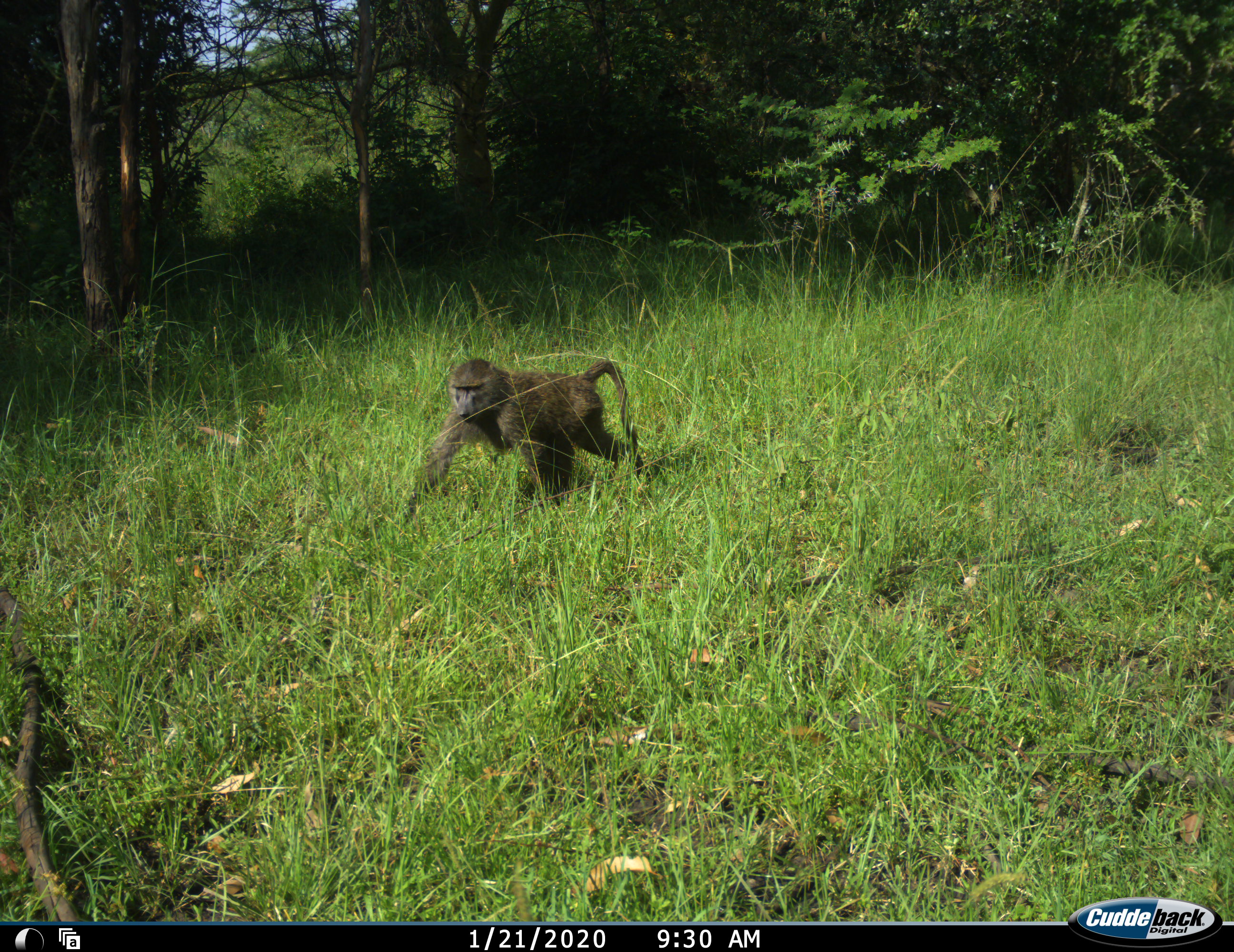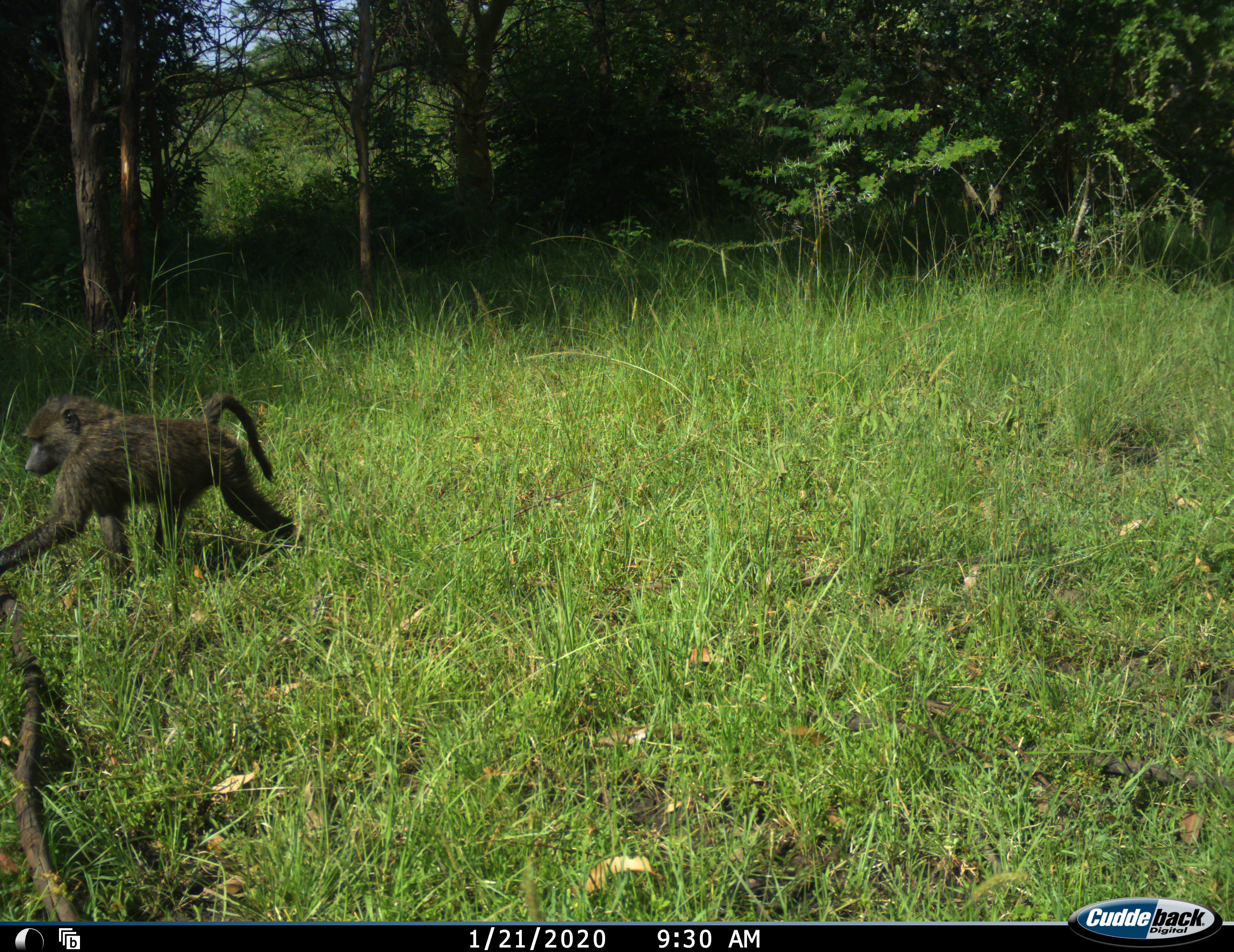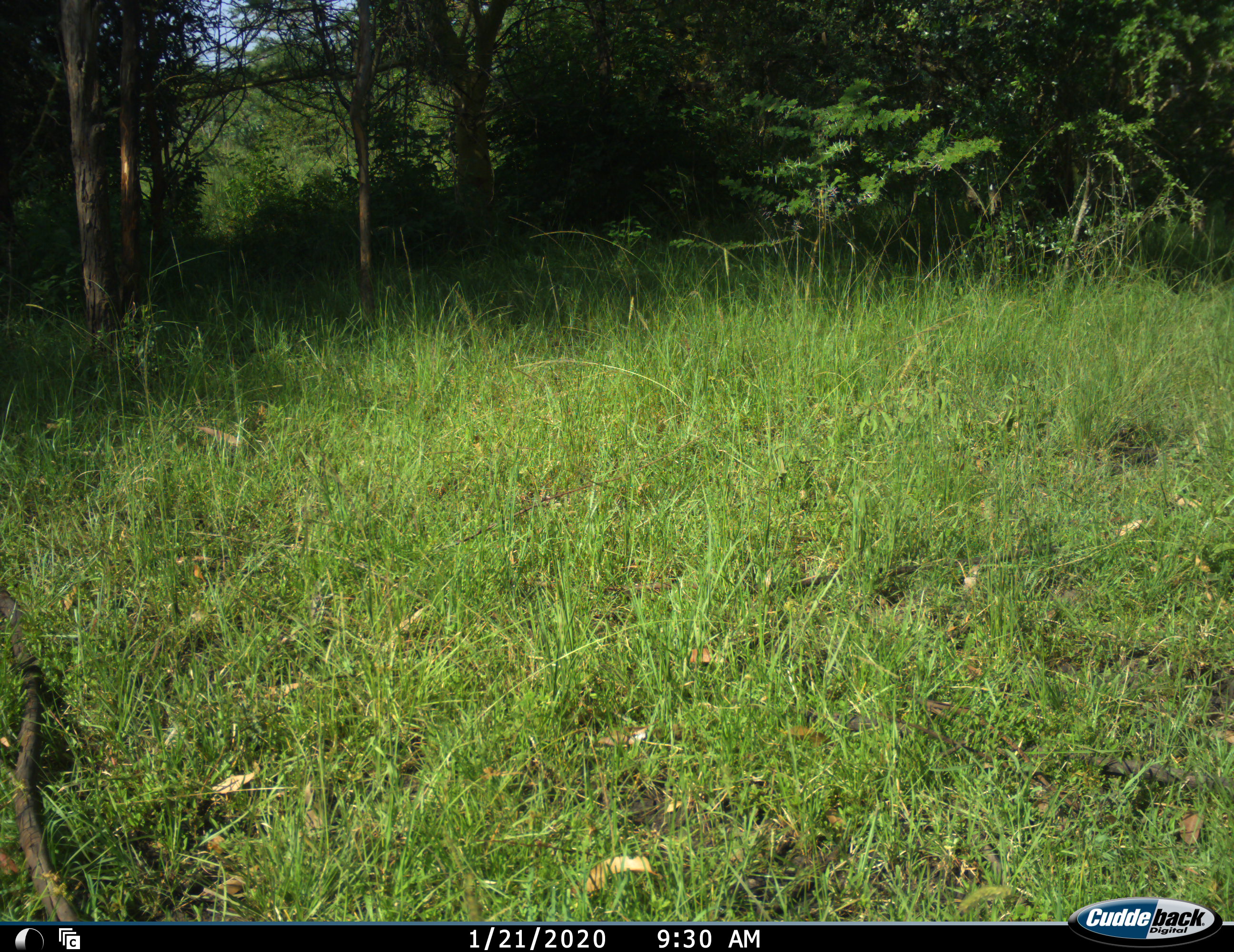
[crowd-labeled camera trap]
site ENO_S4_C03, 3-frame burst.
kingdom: Animalia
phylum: Chordata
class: Mammalia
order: Primates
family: Cercopithecidae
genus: Papio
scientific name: Papio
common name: baboon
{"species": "baboon (Papio)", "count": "1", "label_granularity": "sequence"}